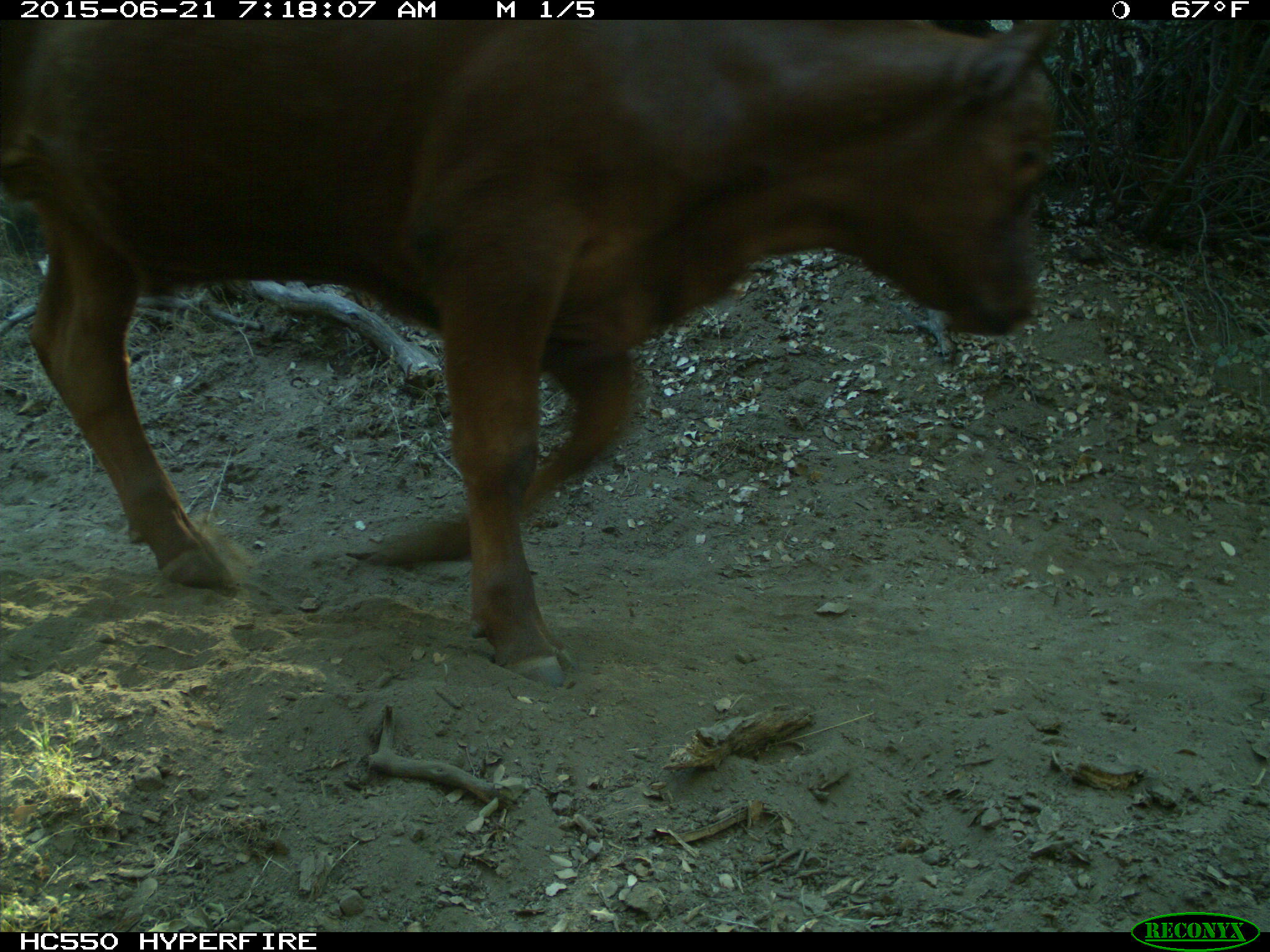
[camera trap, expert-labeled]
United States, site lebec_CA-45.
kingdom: Animalia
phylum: Chordata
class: Mammalia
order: Artiodactyla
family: Bovidae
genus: Bos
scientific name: Bos taurus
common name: domestic cow